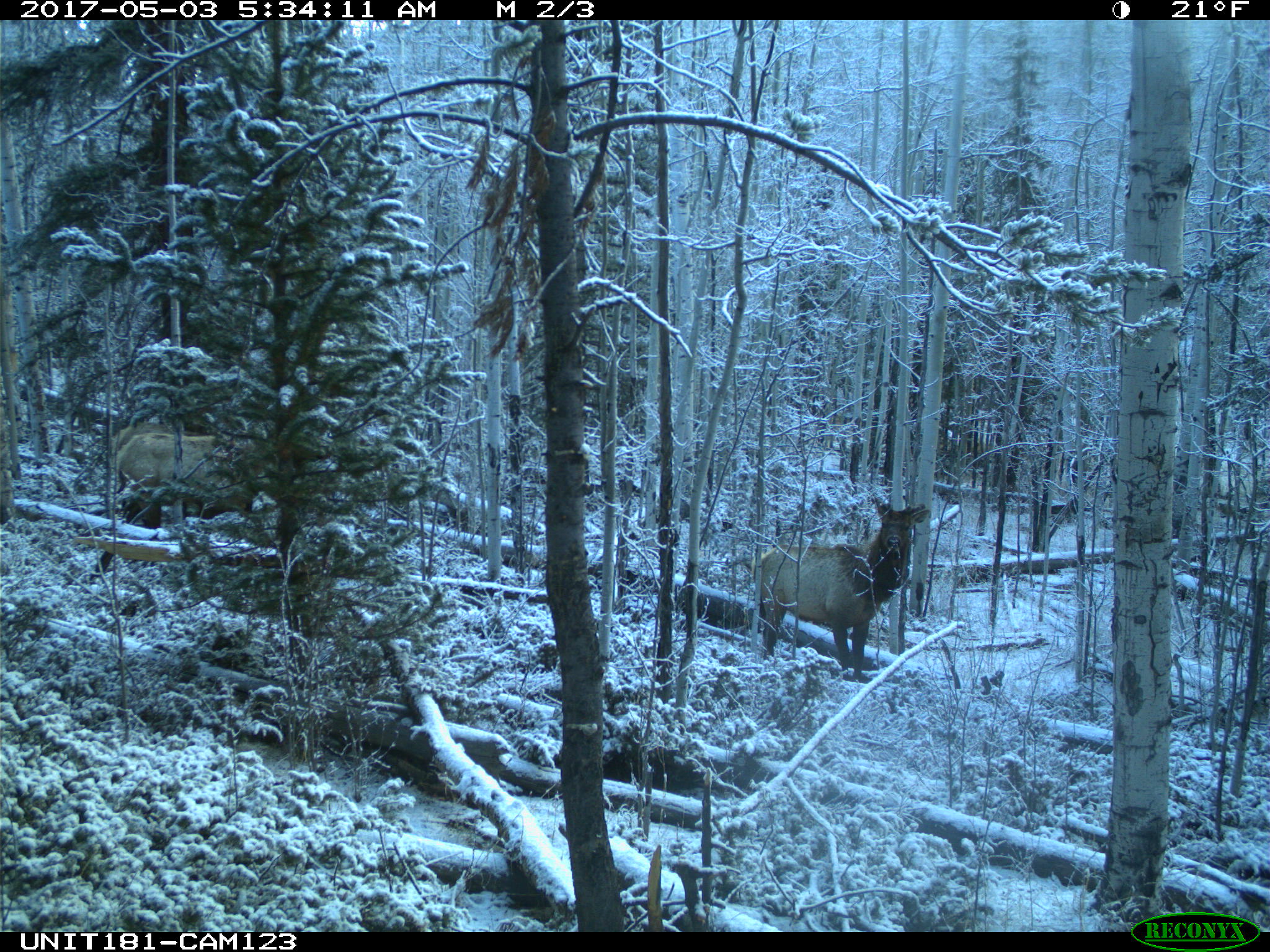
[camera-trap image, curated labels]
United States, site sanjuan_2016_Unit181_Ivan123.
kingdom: Animalia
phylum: Chordata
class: Mammalia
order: Artiodactyla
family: Cervidae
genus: Cervus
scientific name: Cervus elaphus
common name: red deer